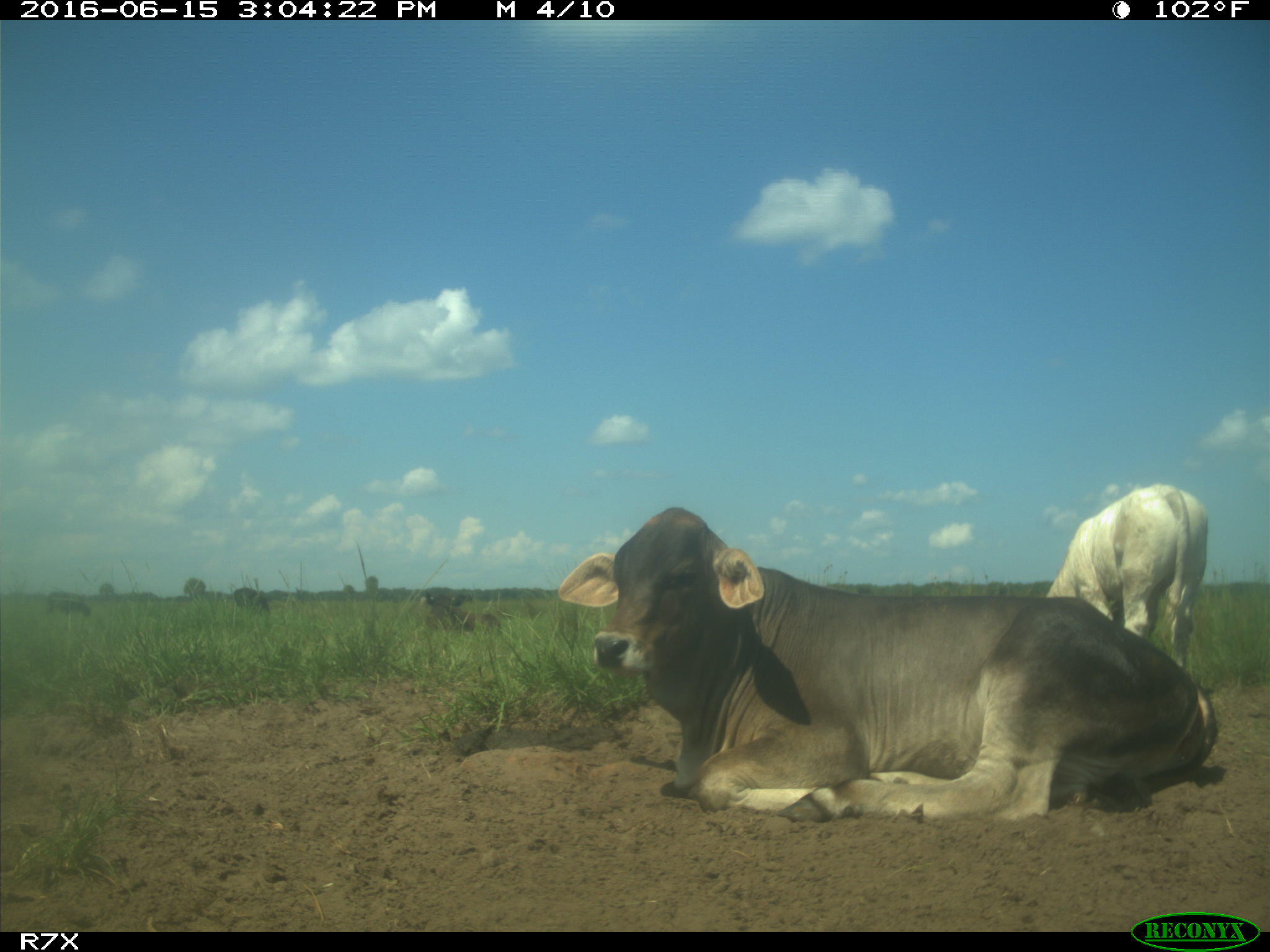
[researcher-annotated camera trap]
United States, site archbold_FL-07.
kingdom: Animalia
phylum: Chordata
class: Mammalia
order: Artiodactyla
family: Bovidae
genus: Bos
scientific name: Bos taurus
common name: domestic cow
Bos taurus (domestic cow).